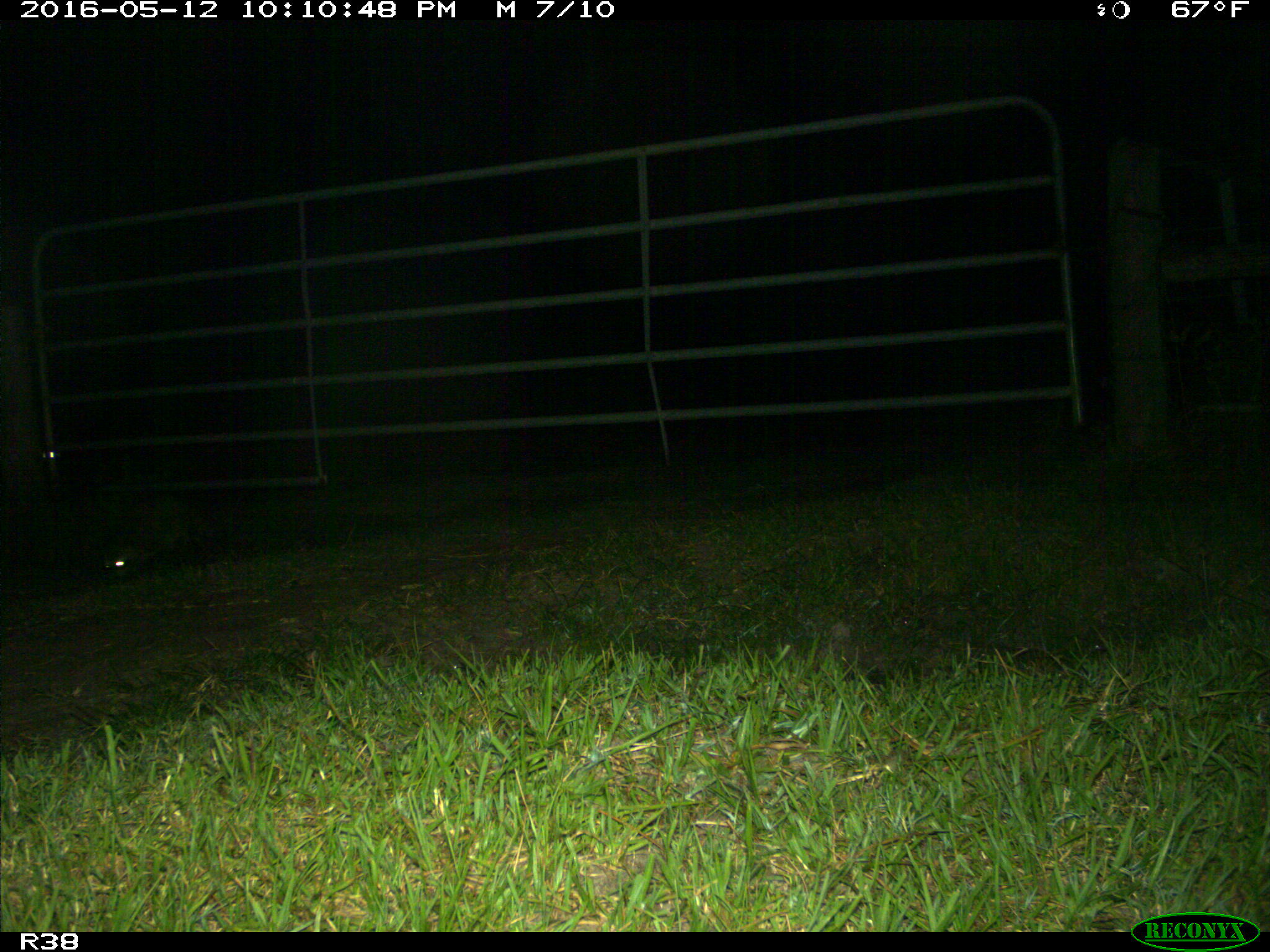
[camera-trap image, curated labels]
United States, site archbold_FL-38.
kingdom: Animalia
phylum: Chordata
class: Mammalia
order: Carnivora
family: Procyonidae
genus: Procyon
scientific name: Procyon lotor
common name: common raccoon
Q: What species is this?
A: Procyon lotor (common raccoon).